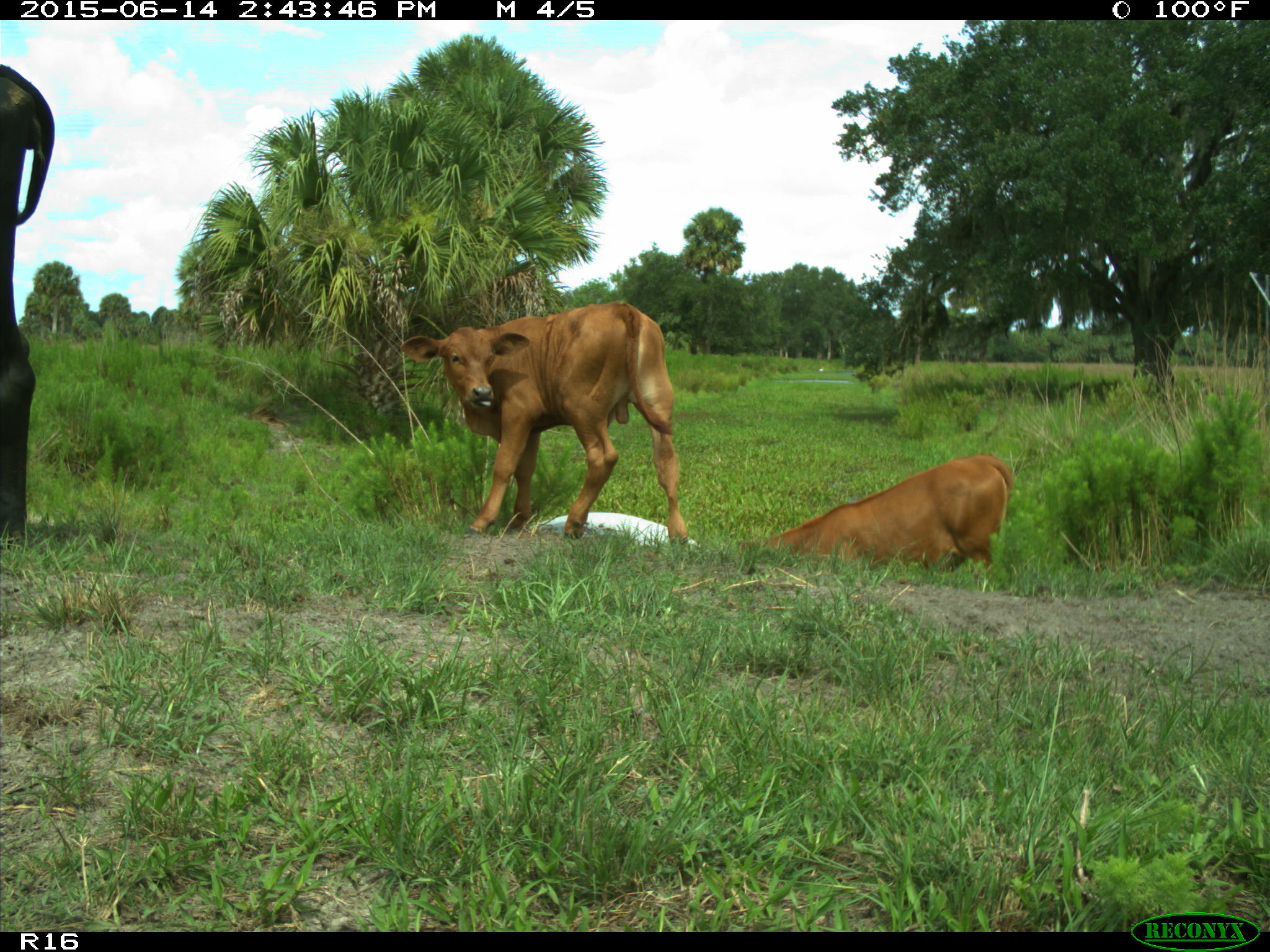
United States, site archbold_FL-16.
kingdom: Animalia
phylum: Chordata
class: Mammalia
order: Artiodactyla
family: Bovidae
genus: Bos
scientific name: Bos taurus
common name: domestic cow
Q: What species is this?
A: Bos taurus (domestic cow).